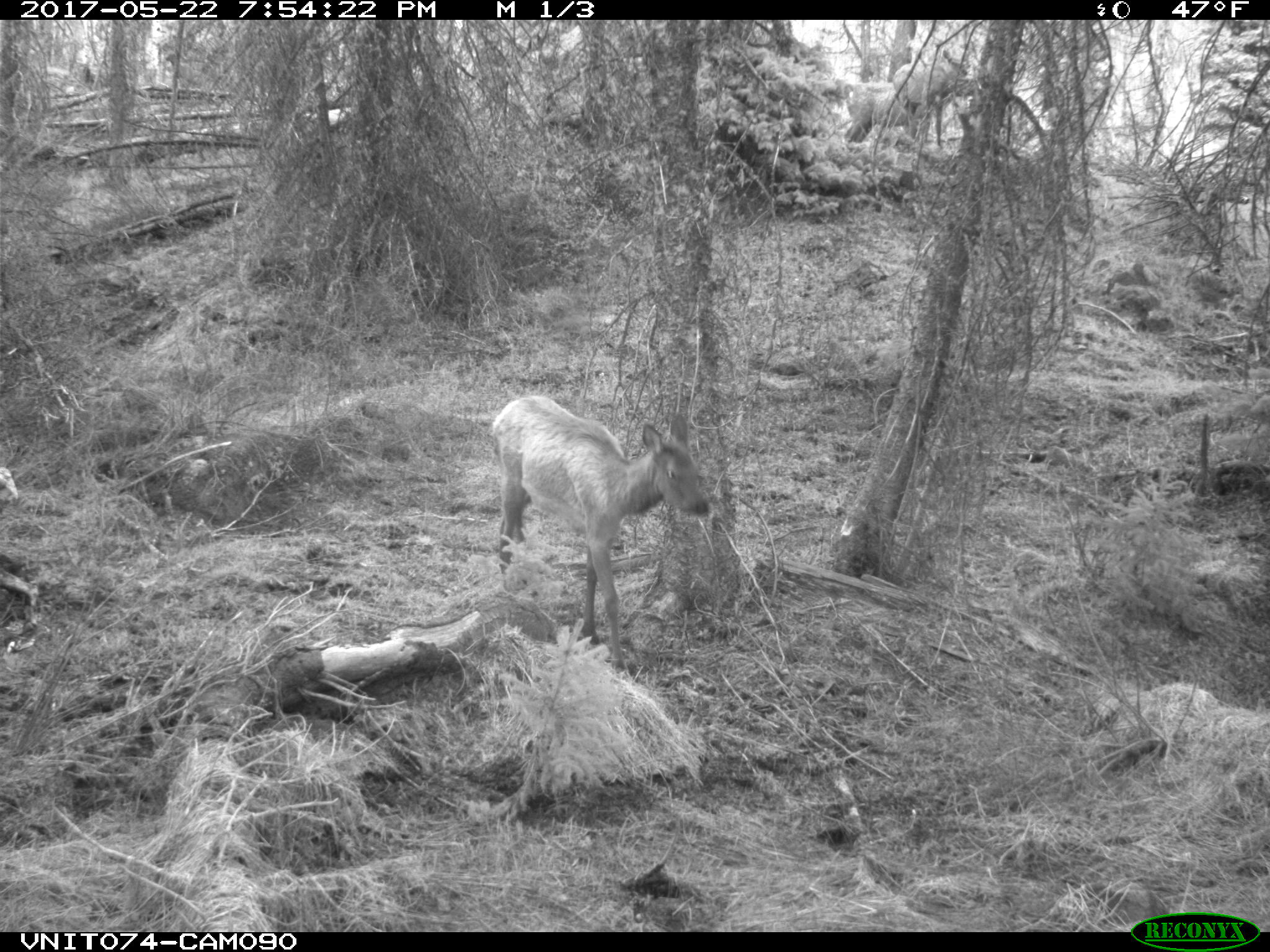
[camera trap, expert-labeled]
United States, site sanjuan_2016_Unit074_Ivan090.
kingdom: Animalia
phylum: Chordata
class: Mammalia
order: Artiodactyla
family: Cervidae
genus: Cervus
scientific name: Cervus elaphus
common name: red deer